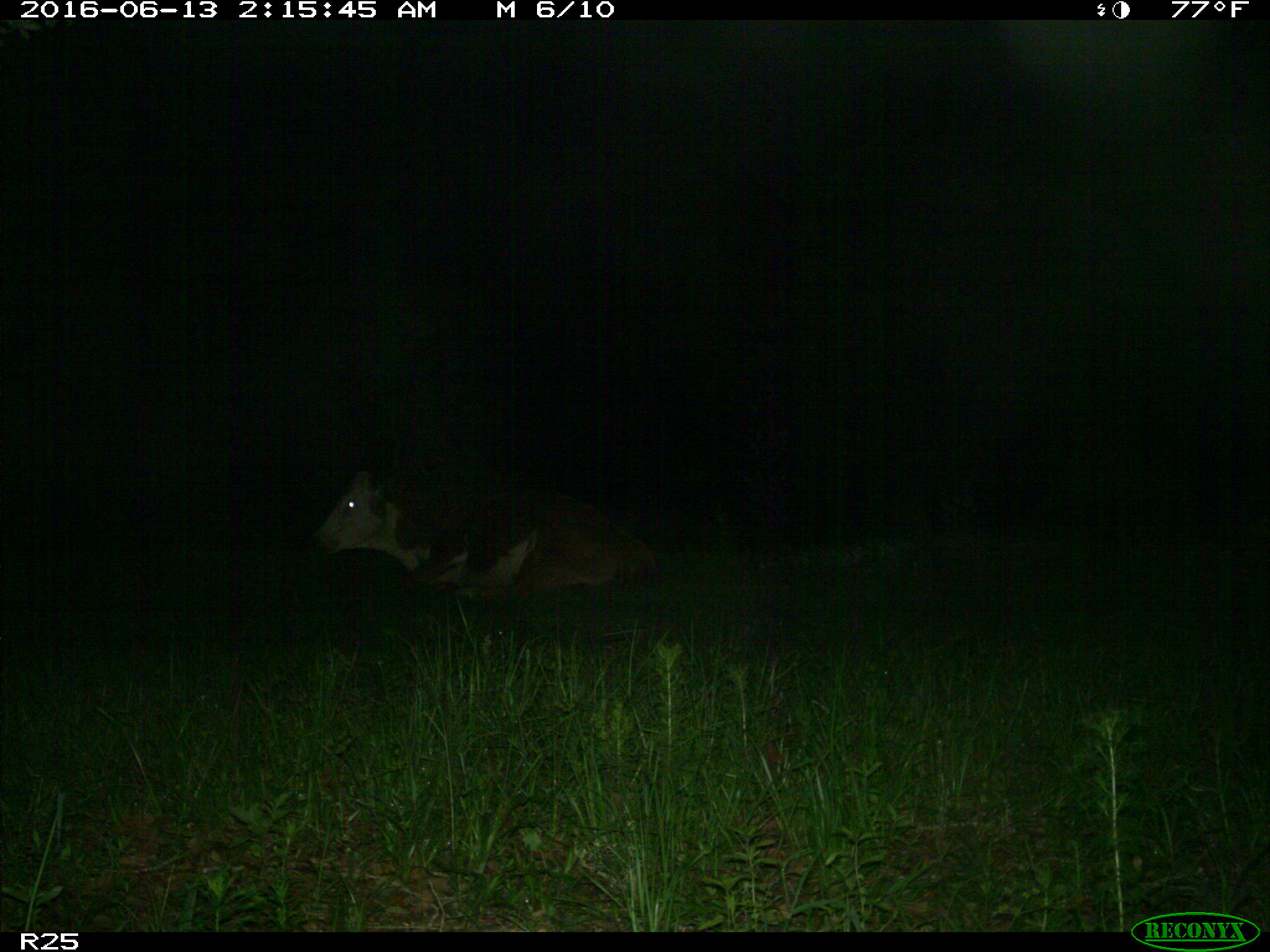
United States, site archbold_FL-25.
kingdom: Animalia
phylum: Chordata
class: Mammalia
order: Artiodactyla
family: Bovidae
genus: Bos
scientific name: Bos taurus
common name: domestic cow